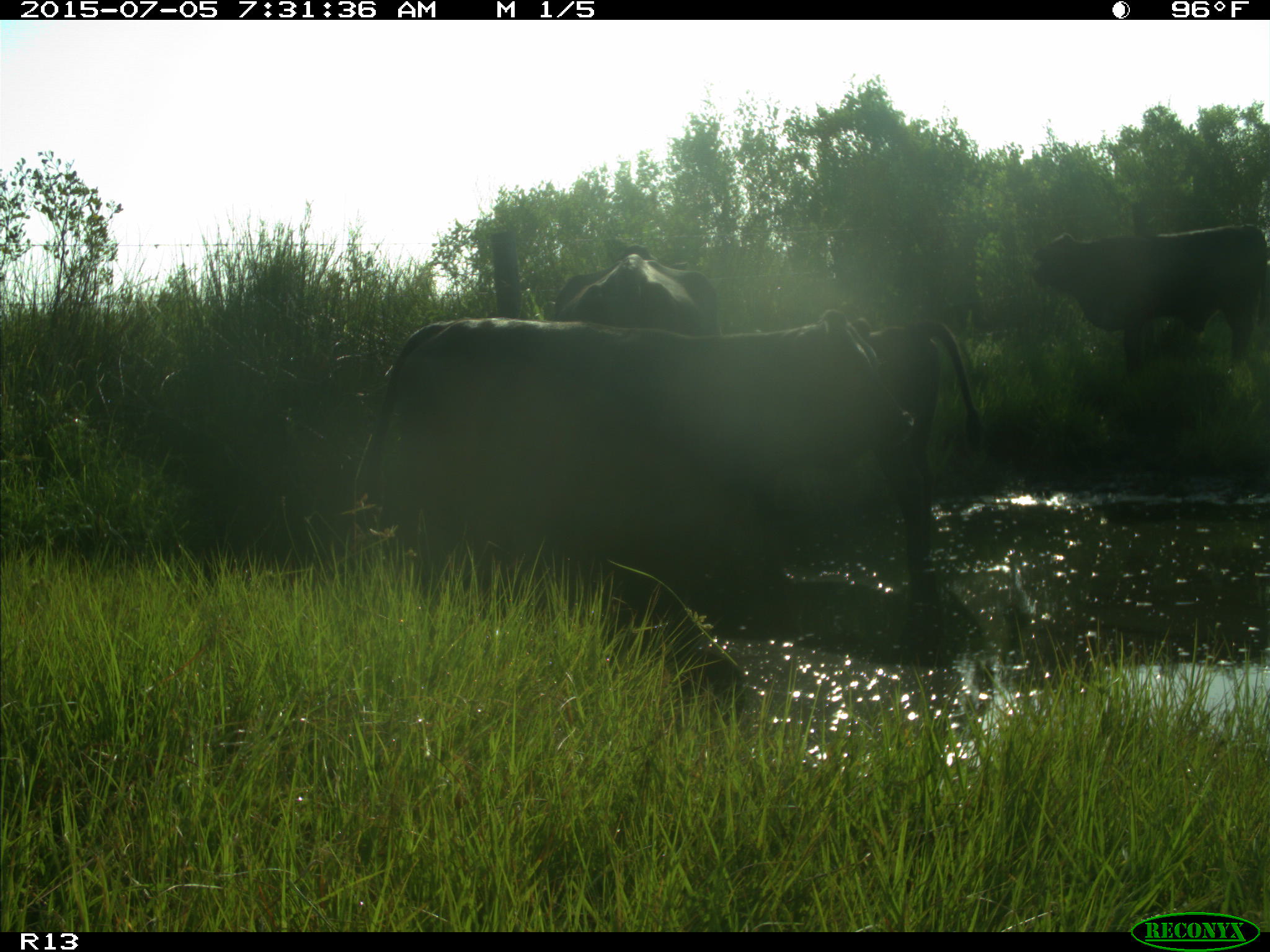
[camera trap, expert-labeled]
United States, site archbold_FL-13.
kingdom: Animalia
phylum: Chordata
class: Mammalia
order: Artiodactyla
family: Bovidae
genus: Bos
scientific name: Bos taurus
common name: domestic cow